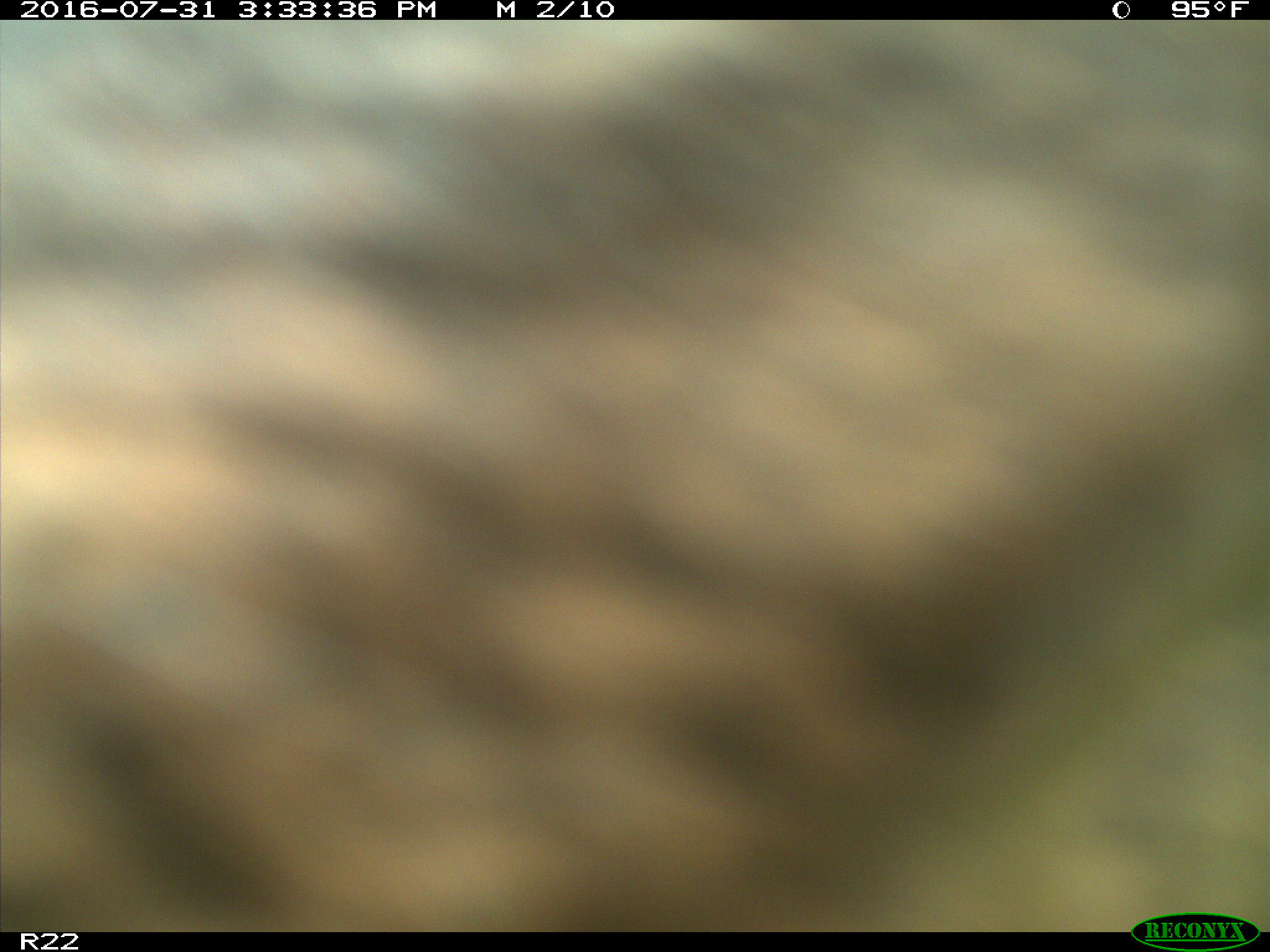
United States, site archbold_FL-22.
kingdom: Animalia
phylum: Chordata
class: Mammalia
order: Artiodactyla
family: Bovidae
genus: Bos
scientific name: Bos taurus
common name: domestic cow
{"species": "Bos taurus (domestic cow)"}